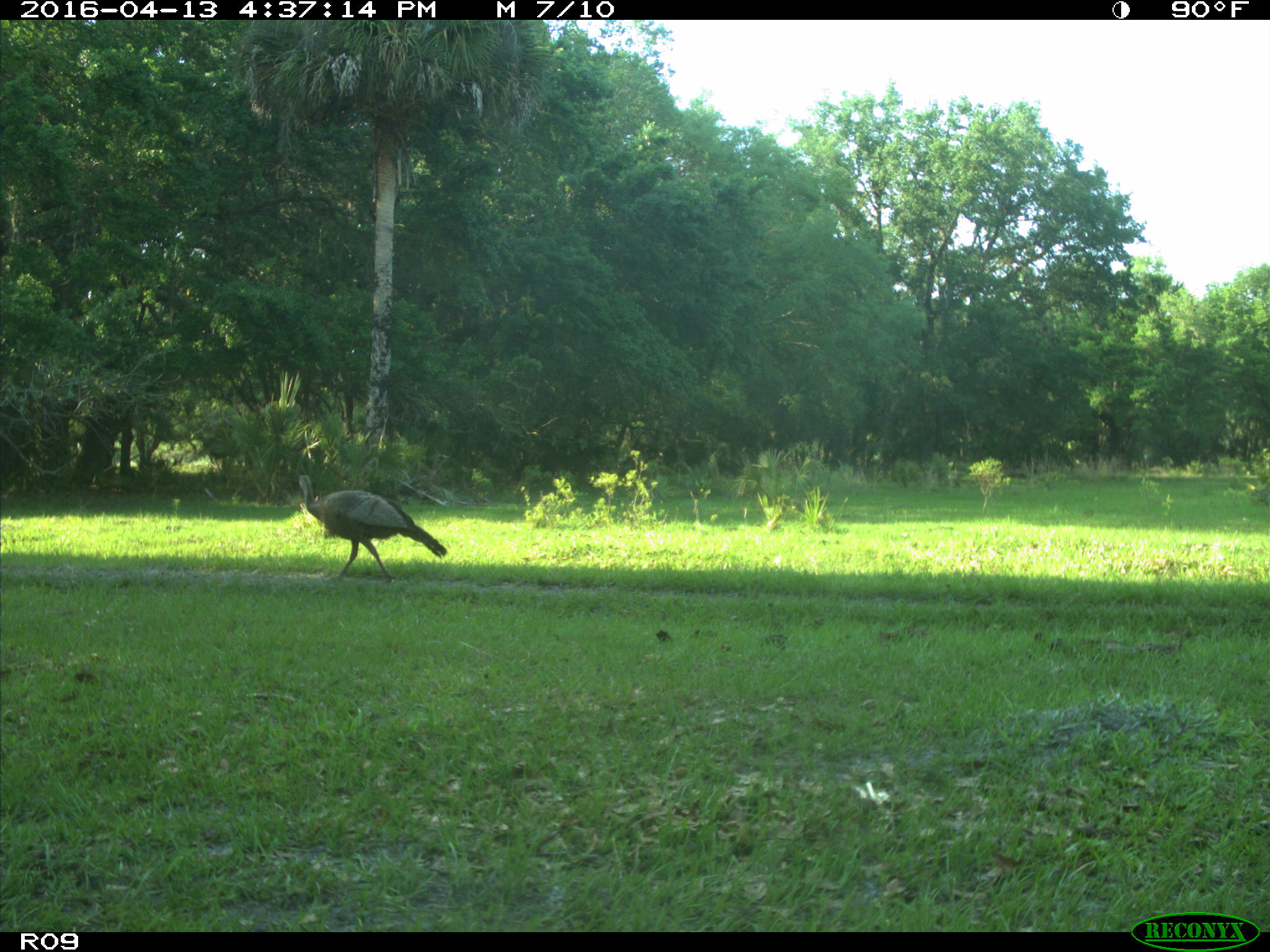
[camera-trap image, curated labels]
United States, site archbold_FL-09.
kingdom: Animalia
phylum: Chordata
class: Aves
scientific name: Aves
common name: birds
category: unidentified bird